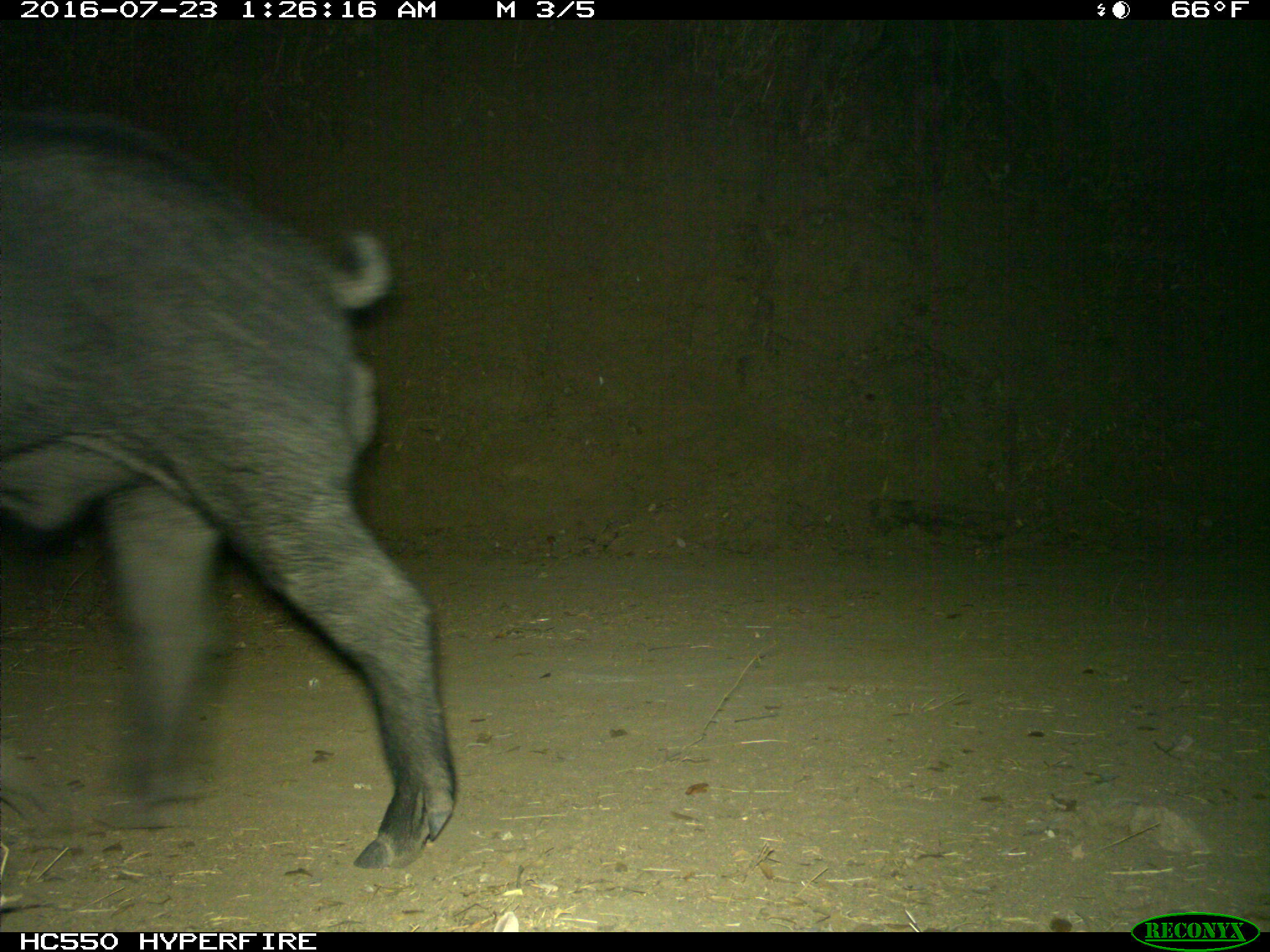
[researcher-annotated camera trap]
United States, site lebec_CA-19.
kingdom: Animalia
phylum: Chordata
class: Mammalia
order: Artiodactyla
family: Suidae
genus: Sus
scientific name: Sus scrofa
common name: wild boar